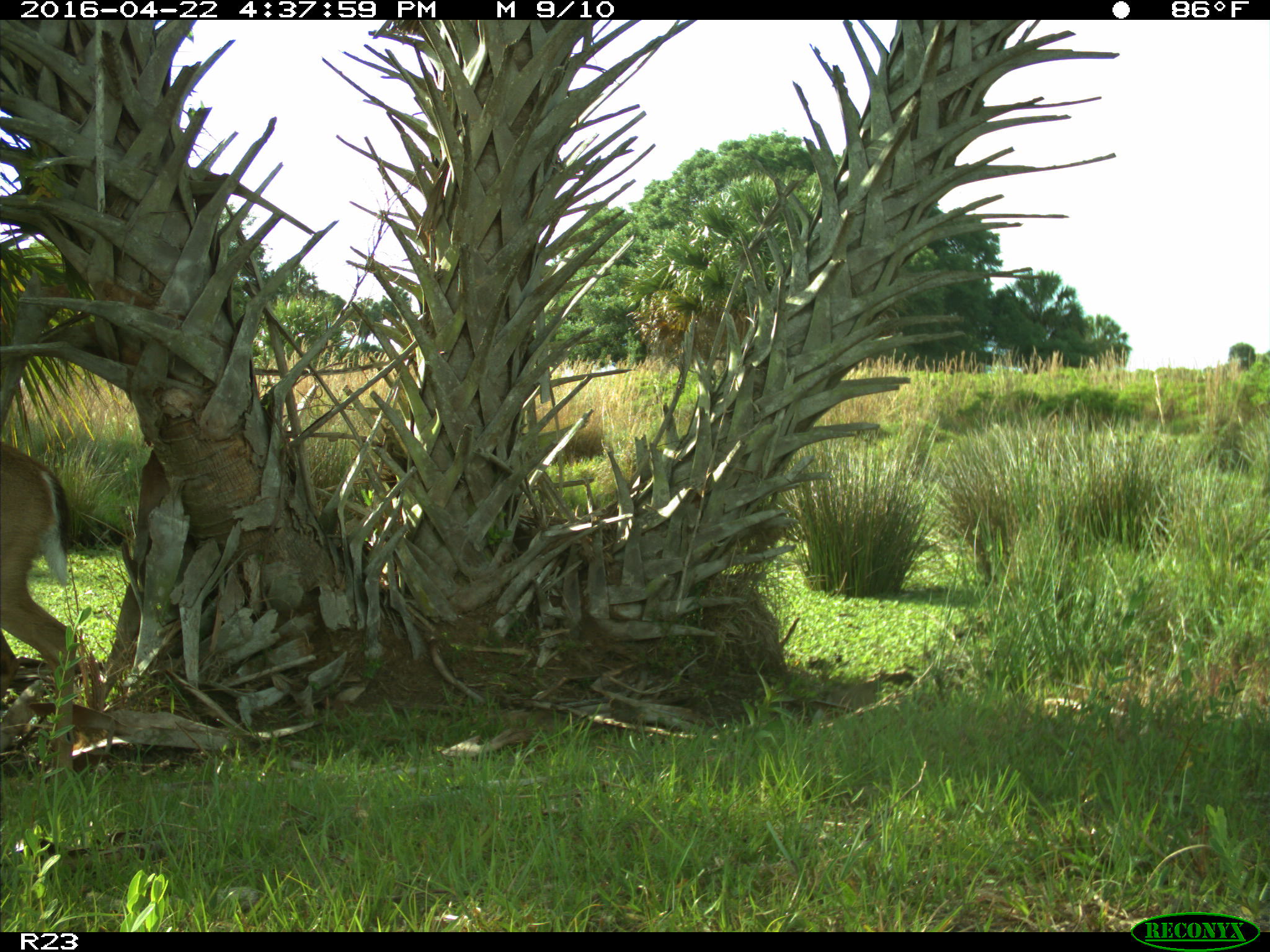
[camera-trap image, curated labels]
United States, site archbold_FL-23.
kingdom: Animalia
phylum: Chordata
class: Mammalia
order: Artiodactyla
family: Cervidae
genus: Odocoileus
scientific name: Odocoileus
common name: deer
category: unidentified deer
Unidentified deer (deer) (Odocoileus).